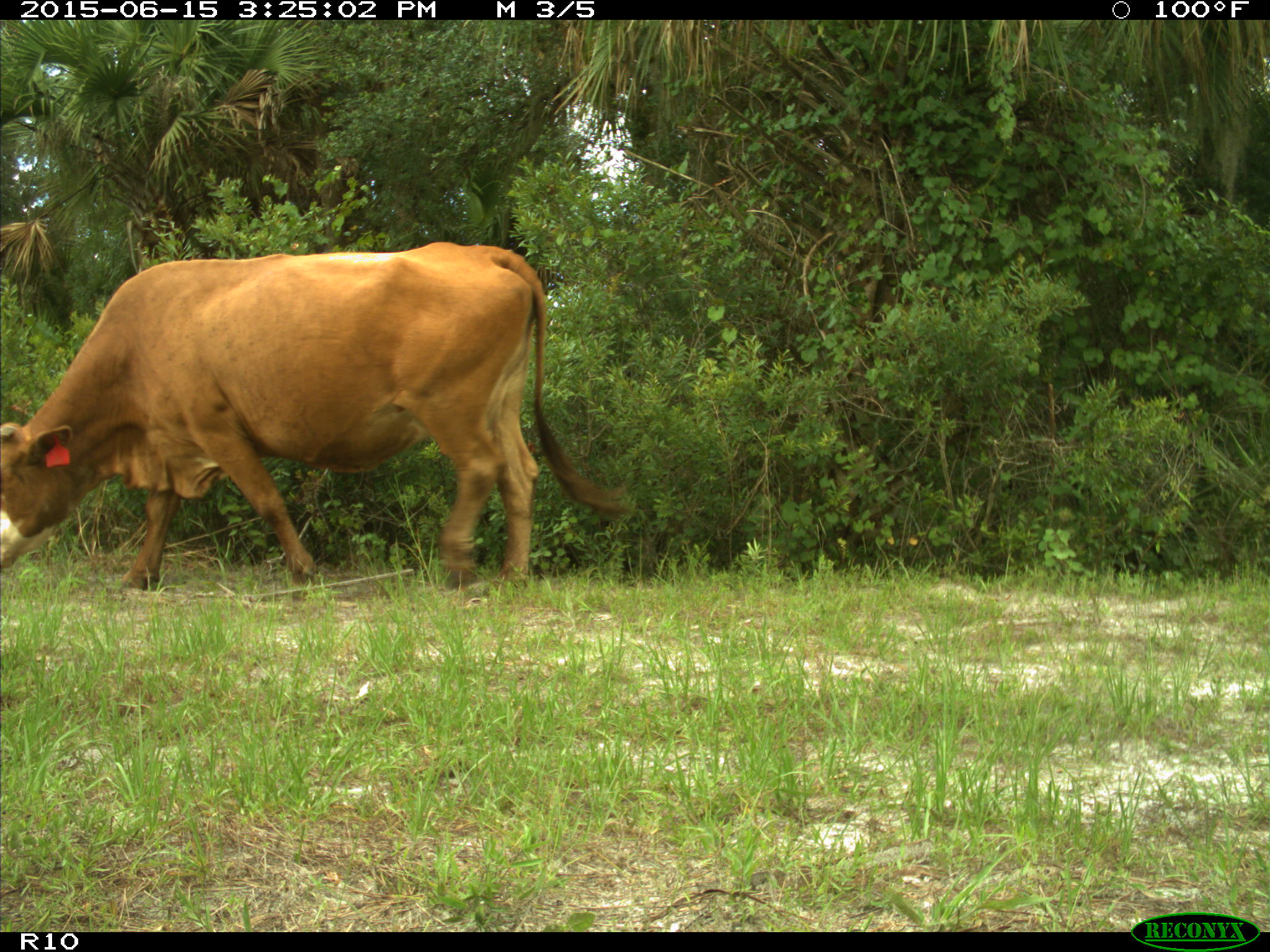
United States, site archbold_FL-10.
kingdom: Animalia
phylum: Chordata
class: Mammalia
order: Artiodactyla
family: Bovidae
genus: Bos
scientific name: Bos taurus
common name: domestic cow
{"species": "Bos taurus (domestic cow)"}